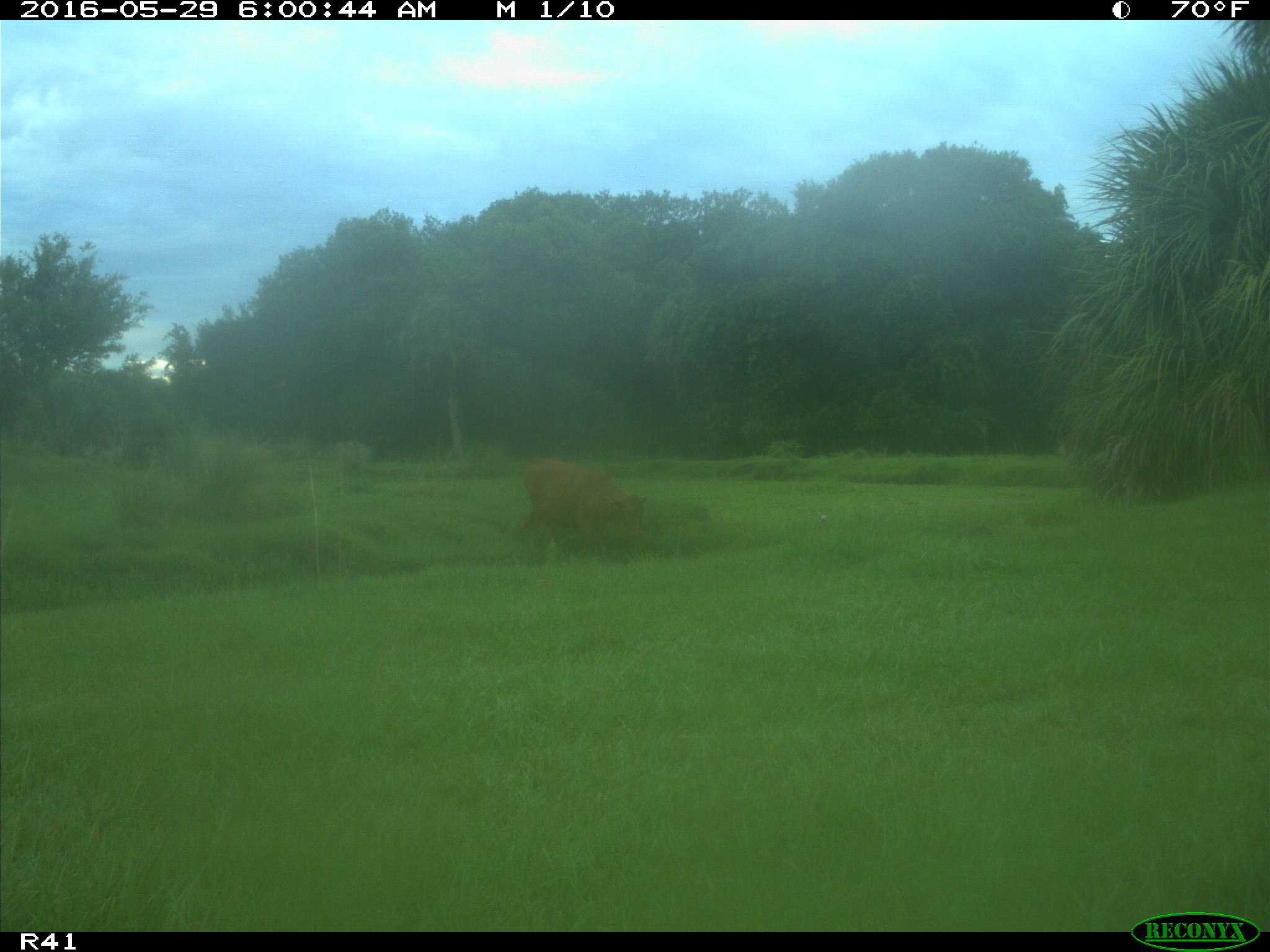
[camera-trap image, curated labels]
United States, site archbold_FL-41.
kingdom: Animalia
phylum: Chordata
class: Mammalia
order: Artiodactyla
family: Bovidae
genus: Bos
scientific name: Bos taurus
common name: domestic cow